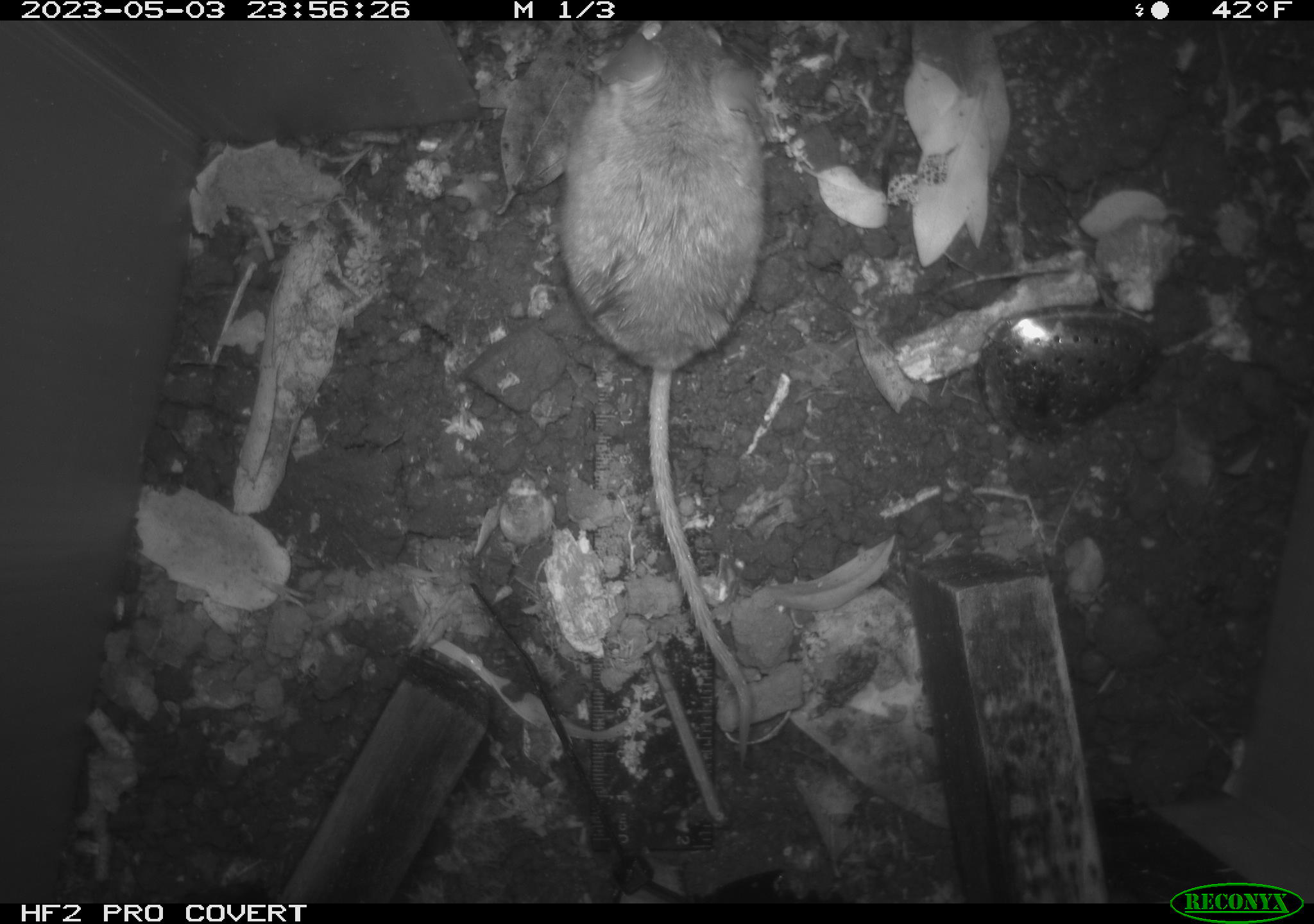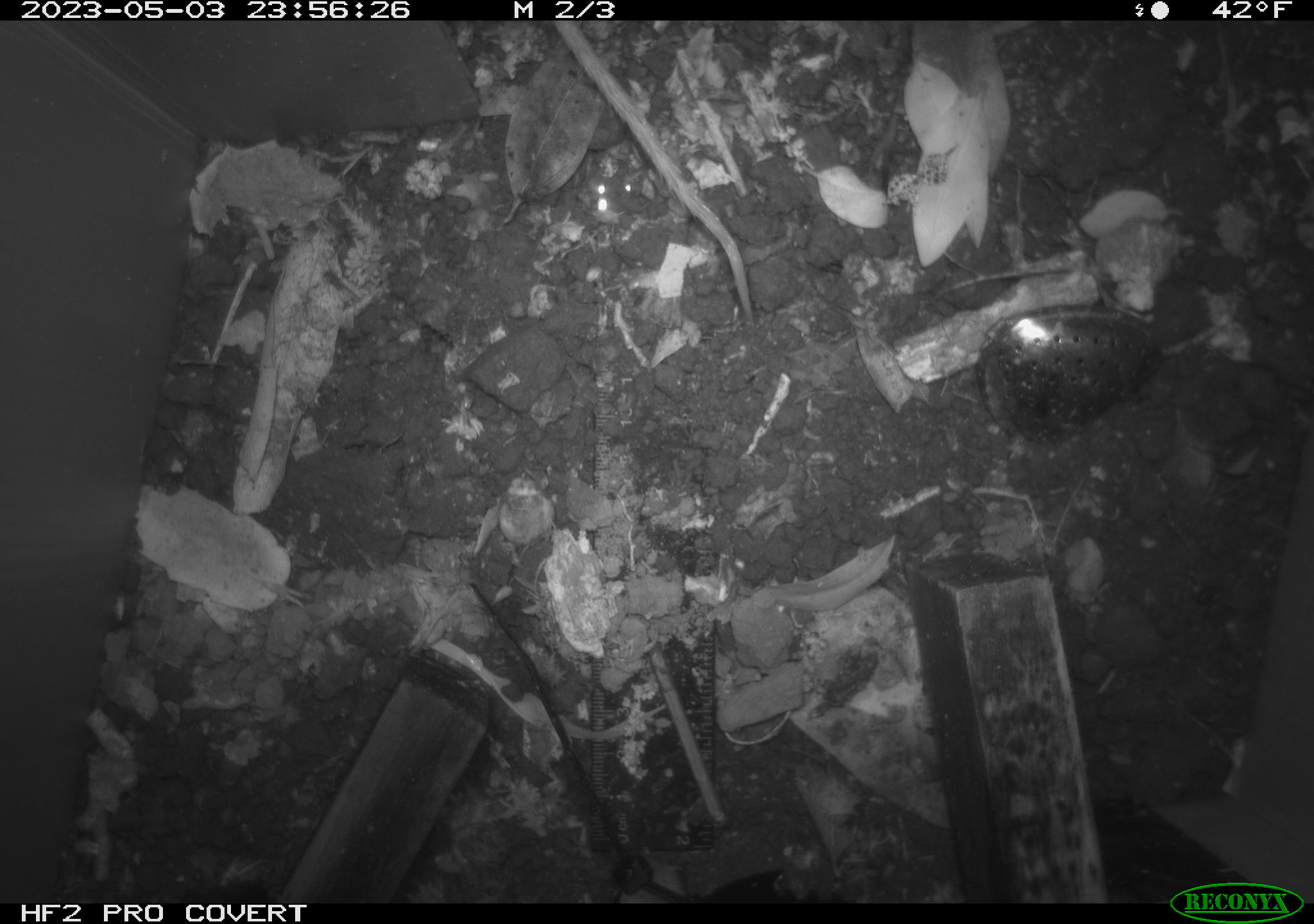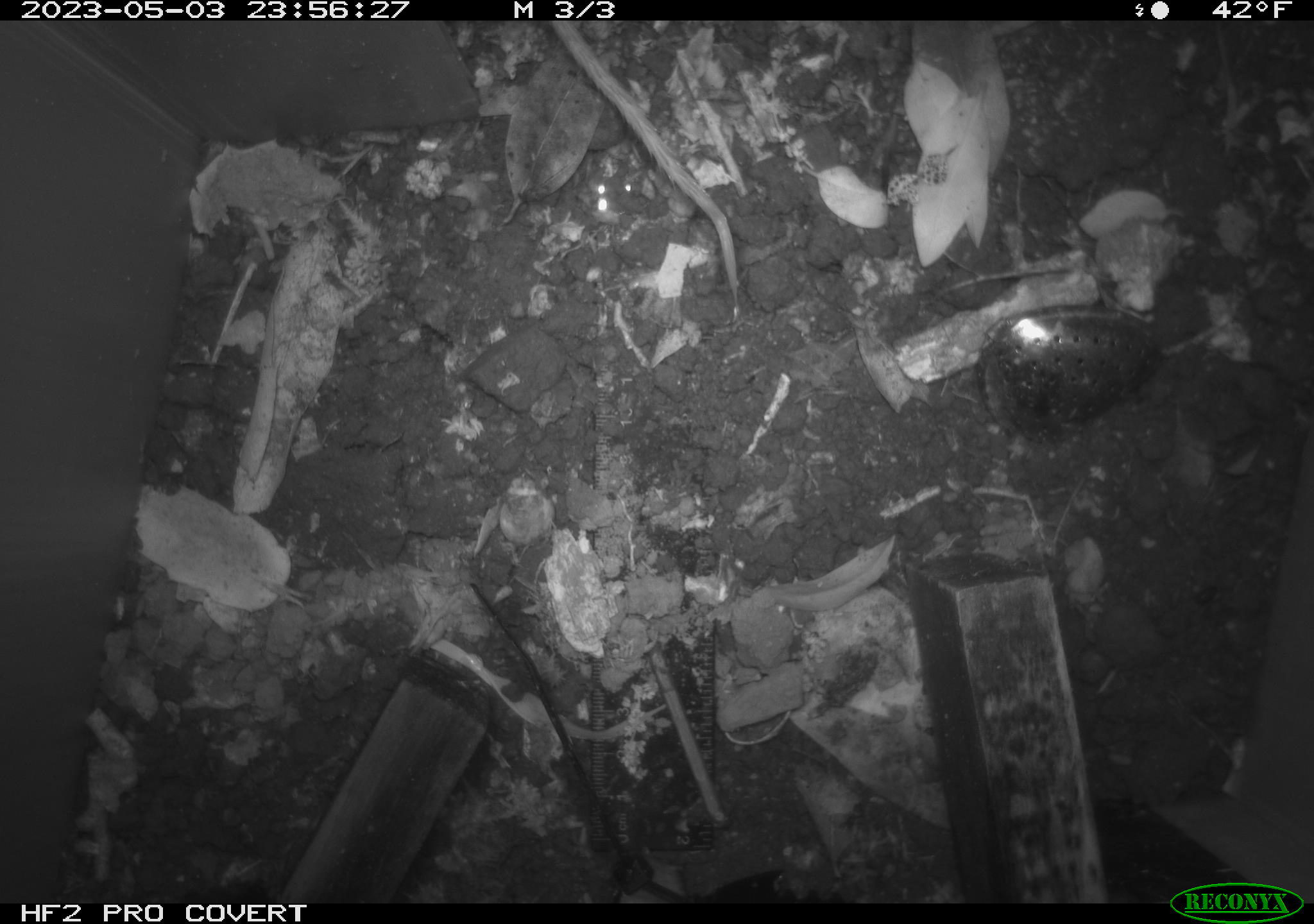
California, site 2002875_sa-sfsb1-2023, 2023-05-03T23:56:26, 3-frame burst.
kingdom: Animalia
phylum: Chordata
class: Mammalia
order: Rodentia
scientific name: Rodentia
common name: mouse species